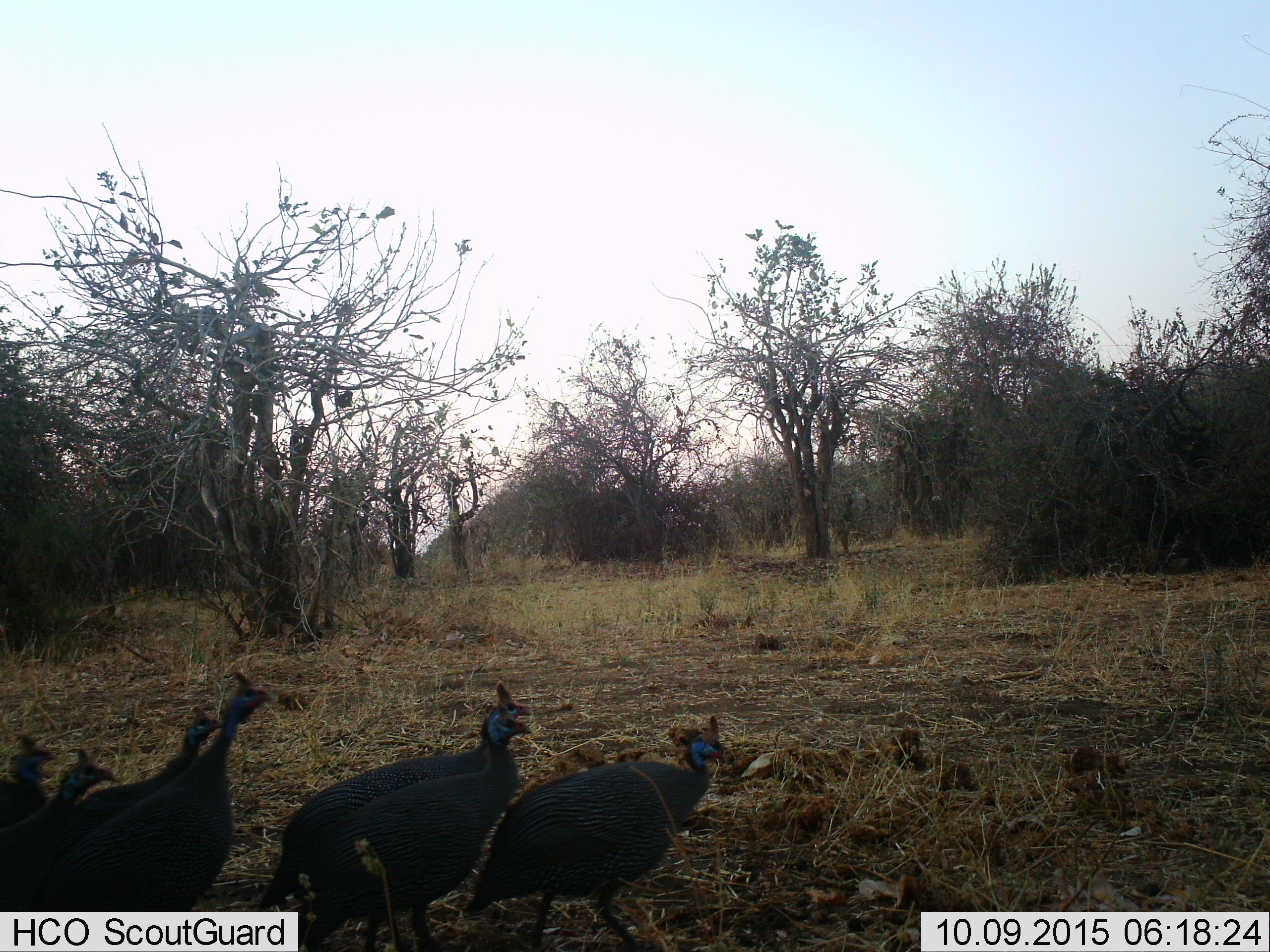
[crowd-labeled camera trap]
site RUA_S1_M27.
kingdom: Animalia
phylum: Chordata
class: Aves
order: Galliformes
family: Numididae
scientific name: Numididae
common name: guineafowl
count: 7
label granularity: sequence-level